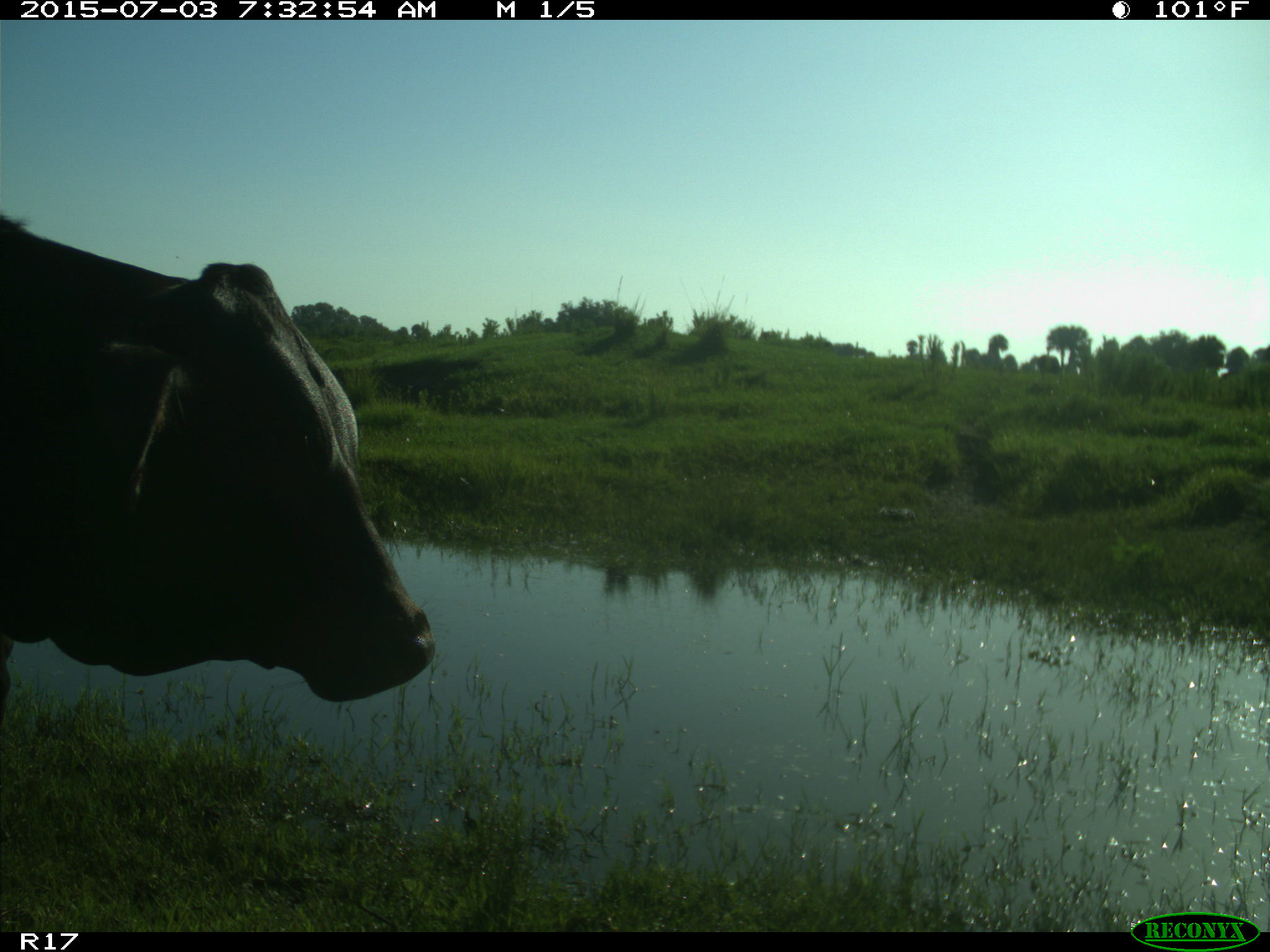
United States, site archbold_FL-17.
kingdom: Animalia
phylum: Chordata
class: Mammalia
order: Artiodactyla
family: Bovidae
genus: Bos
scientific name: Bos taurus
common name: domestic cow